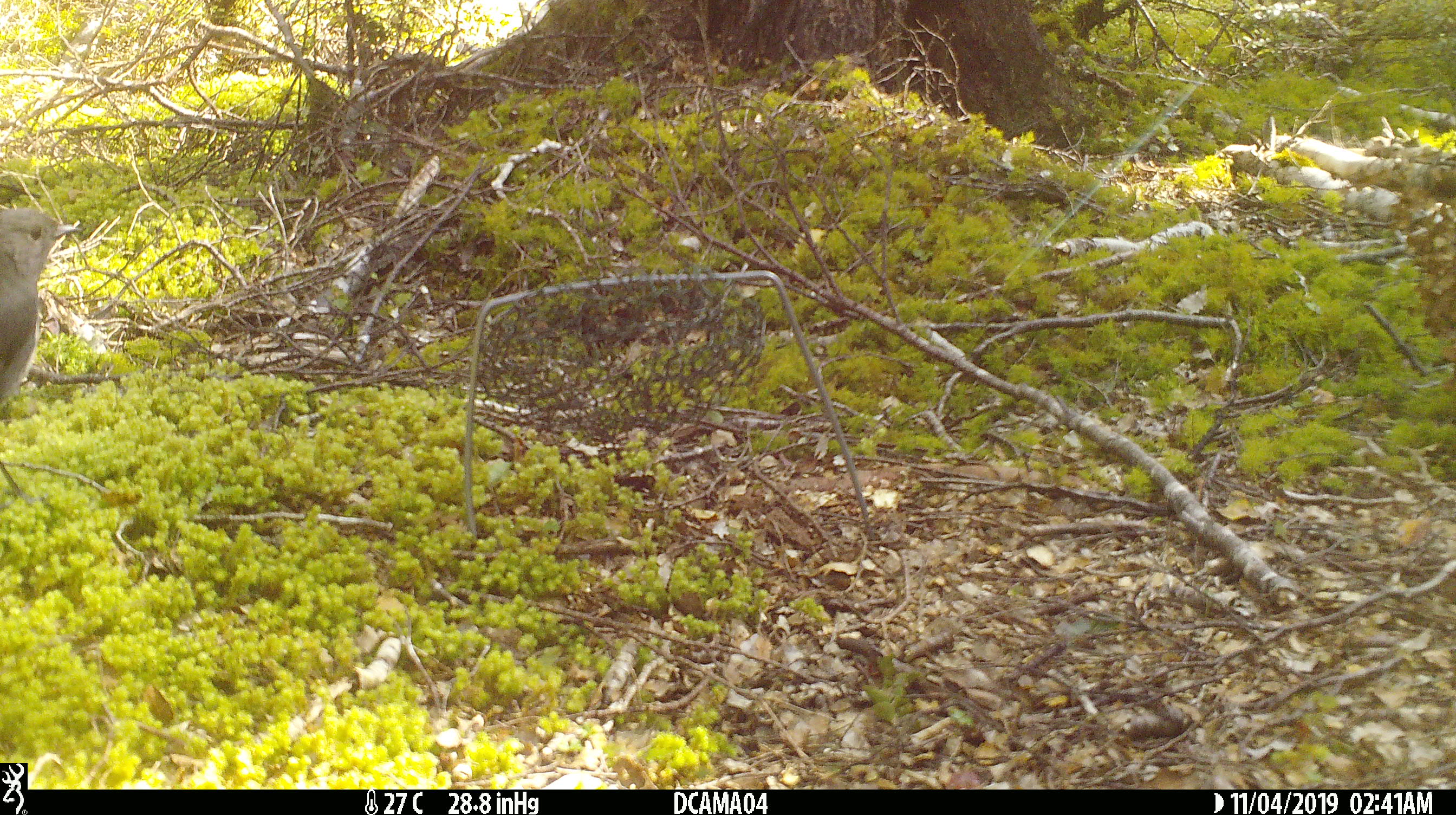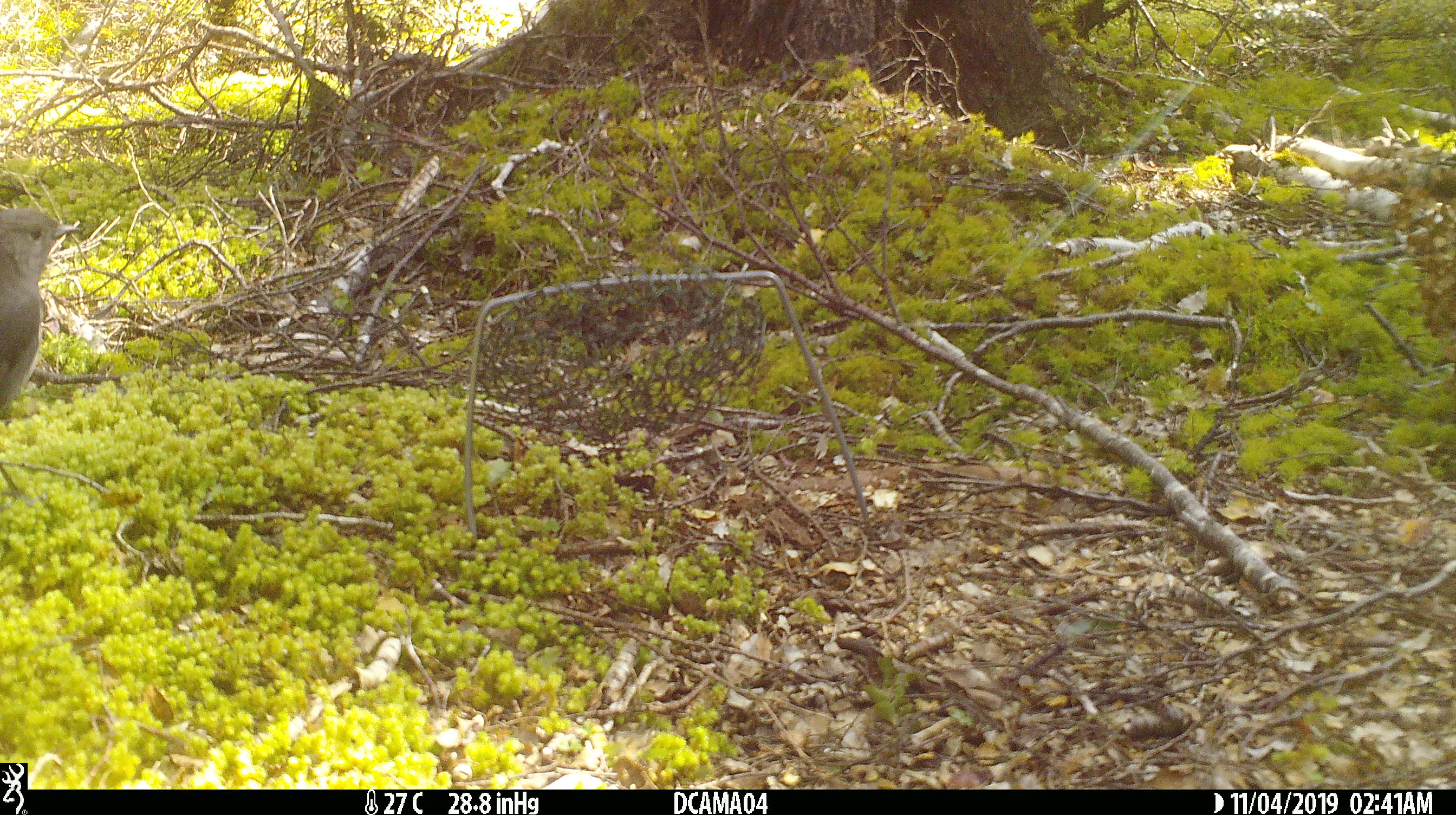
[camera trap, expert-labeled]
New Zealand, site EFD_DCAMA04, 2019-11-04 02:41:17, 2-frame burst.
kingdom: Animalia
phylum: Chordata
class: Aves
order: Passeriformes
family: Petroicidae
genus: Petroica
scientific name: Petroica australis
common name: new zealand robin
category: robin